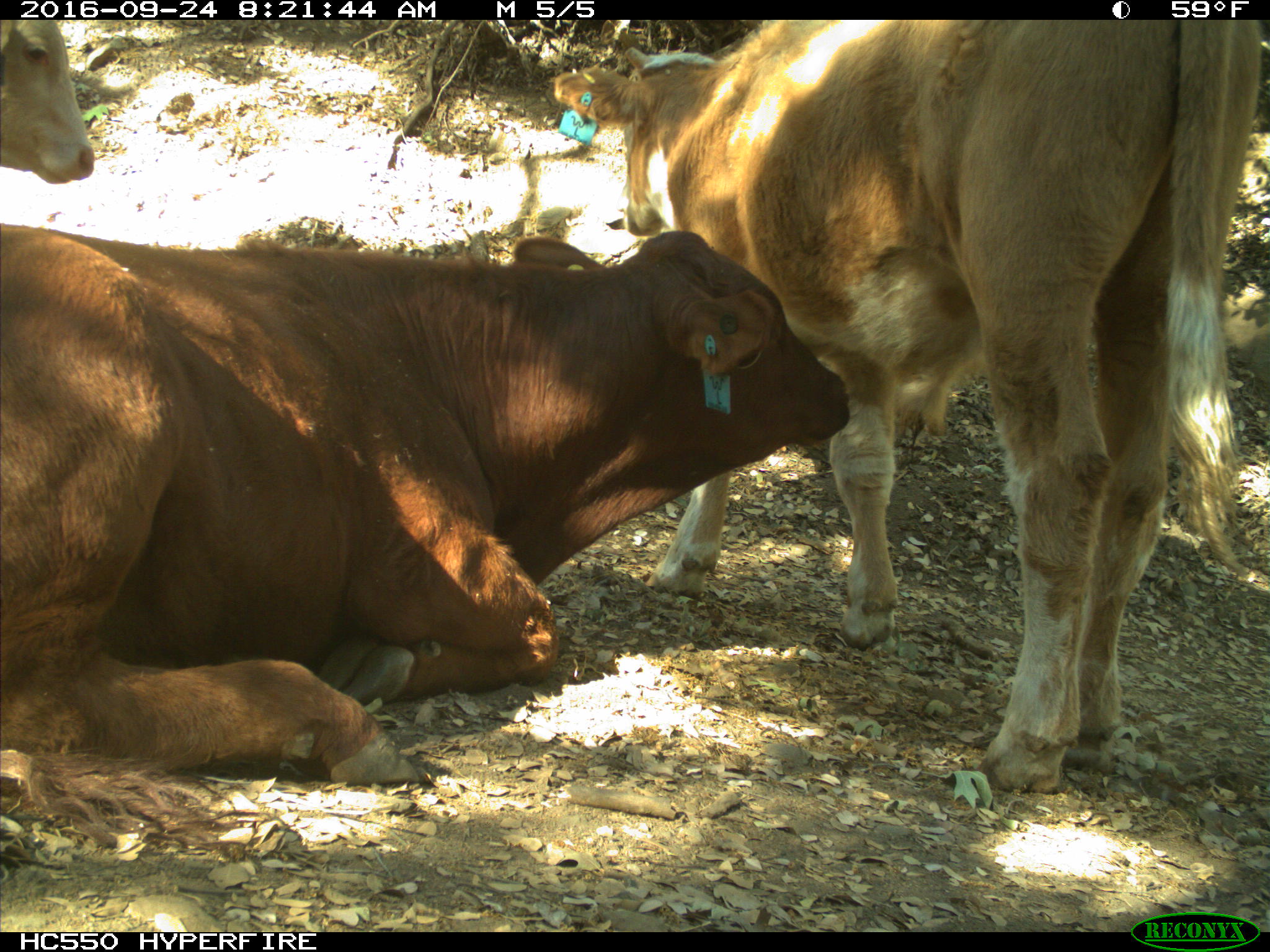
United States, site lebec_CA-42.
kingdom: Animalia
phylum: Chordata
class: Mammalia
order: Artiodactyla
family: Bovidae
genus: Bos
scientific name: Bos taurus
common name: domestic cow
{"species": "Bos taurus (domestic cow)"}